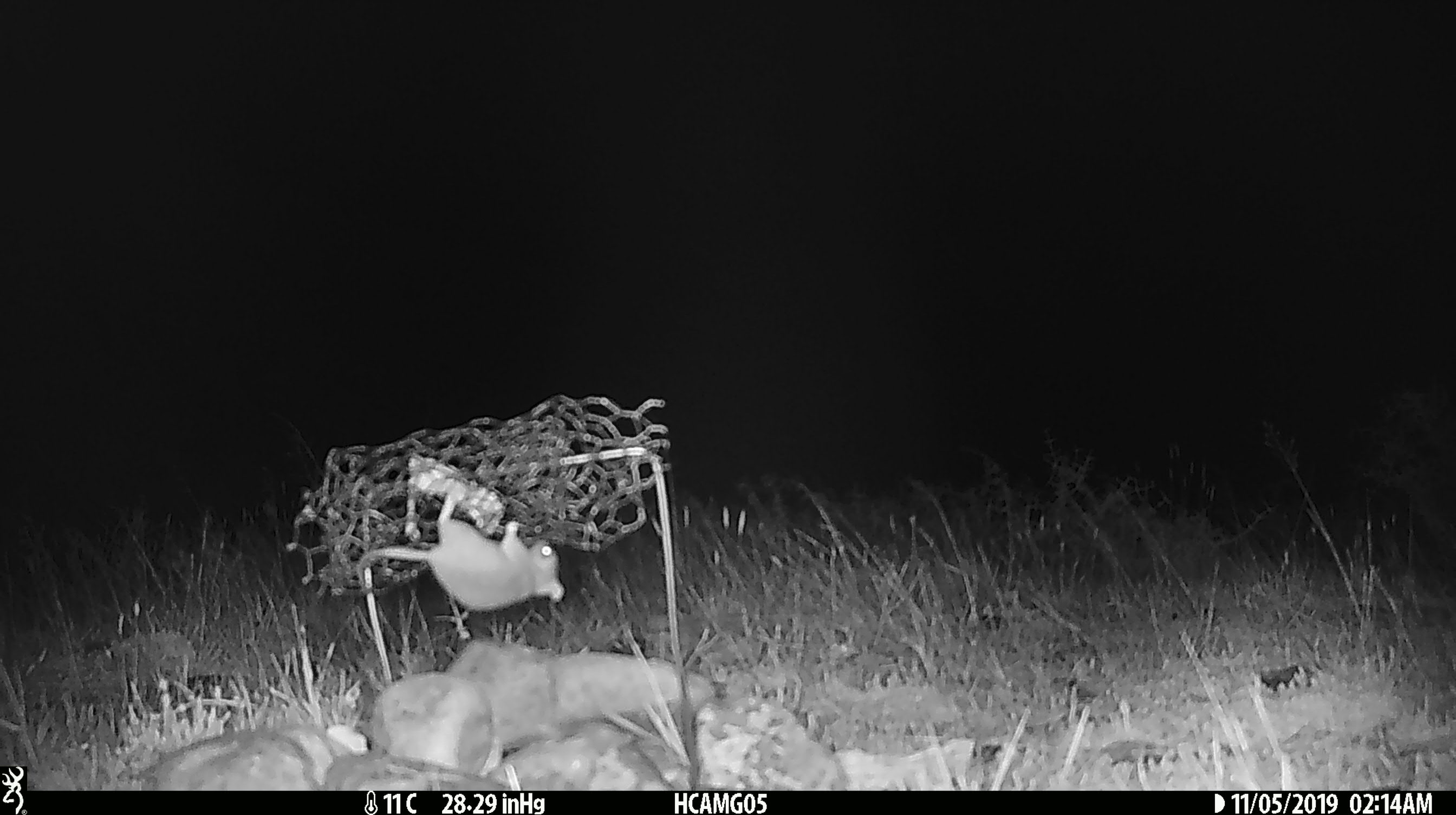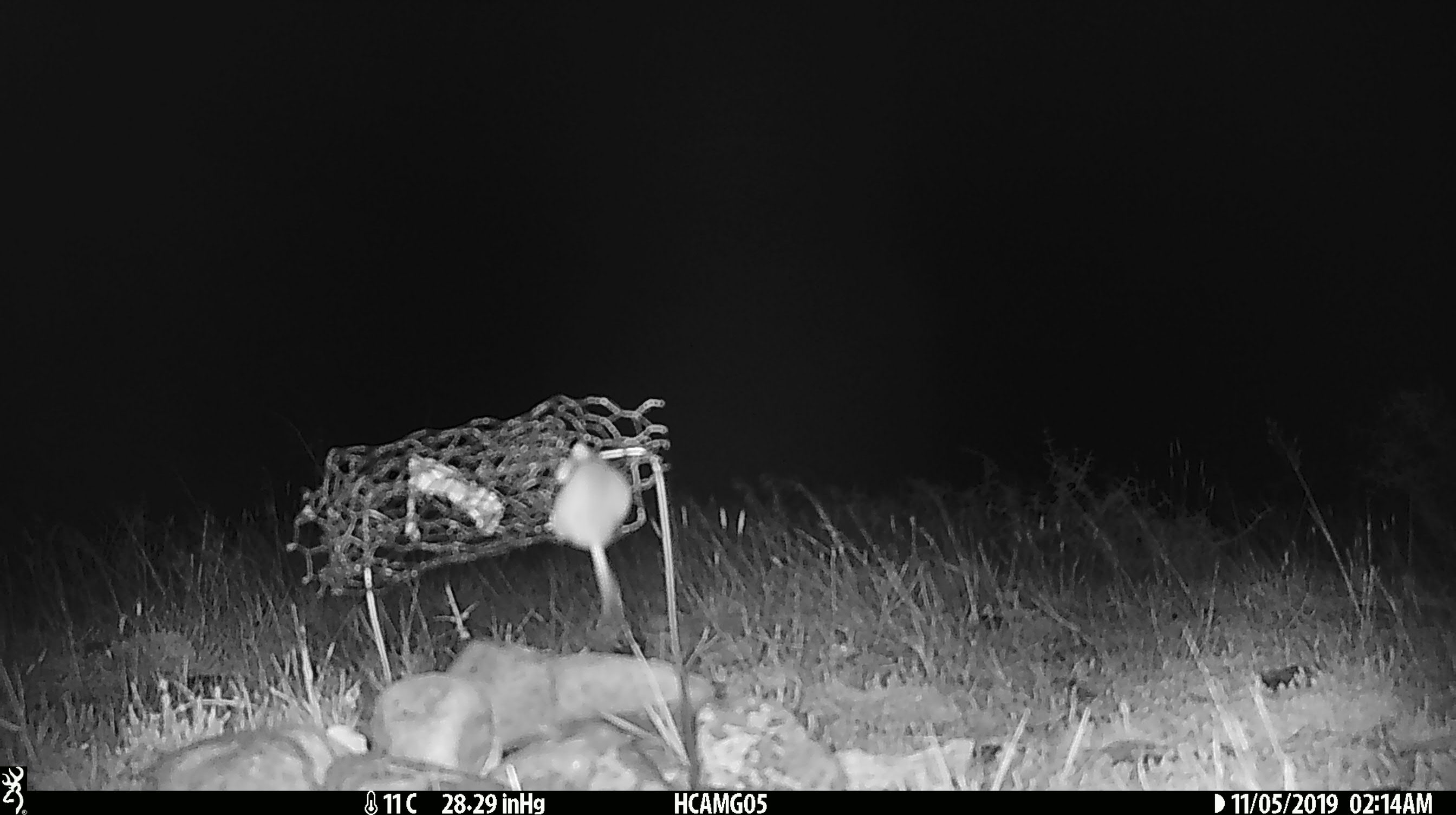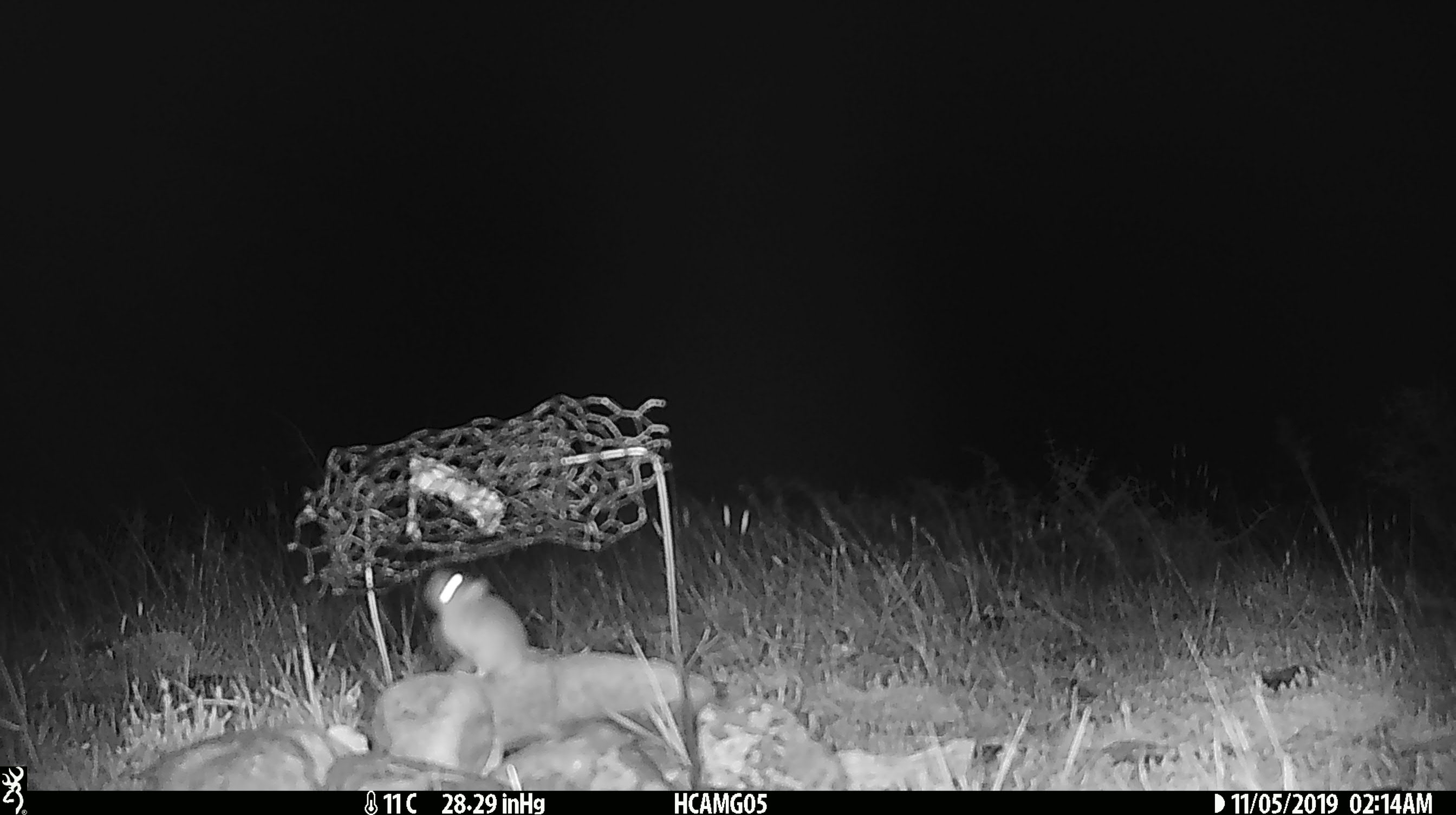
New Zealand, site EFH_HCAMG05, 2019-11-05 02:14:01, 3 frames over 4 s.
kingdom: Animalia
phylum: Chordata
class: Mammalia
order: Rodentia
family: Muridae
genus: Mus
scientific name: Mus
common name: mouse